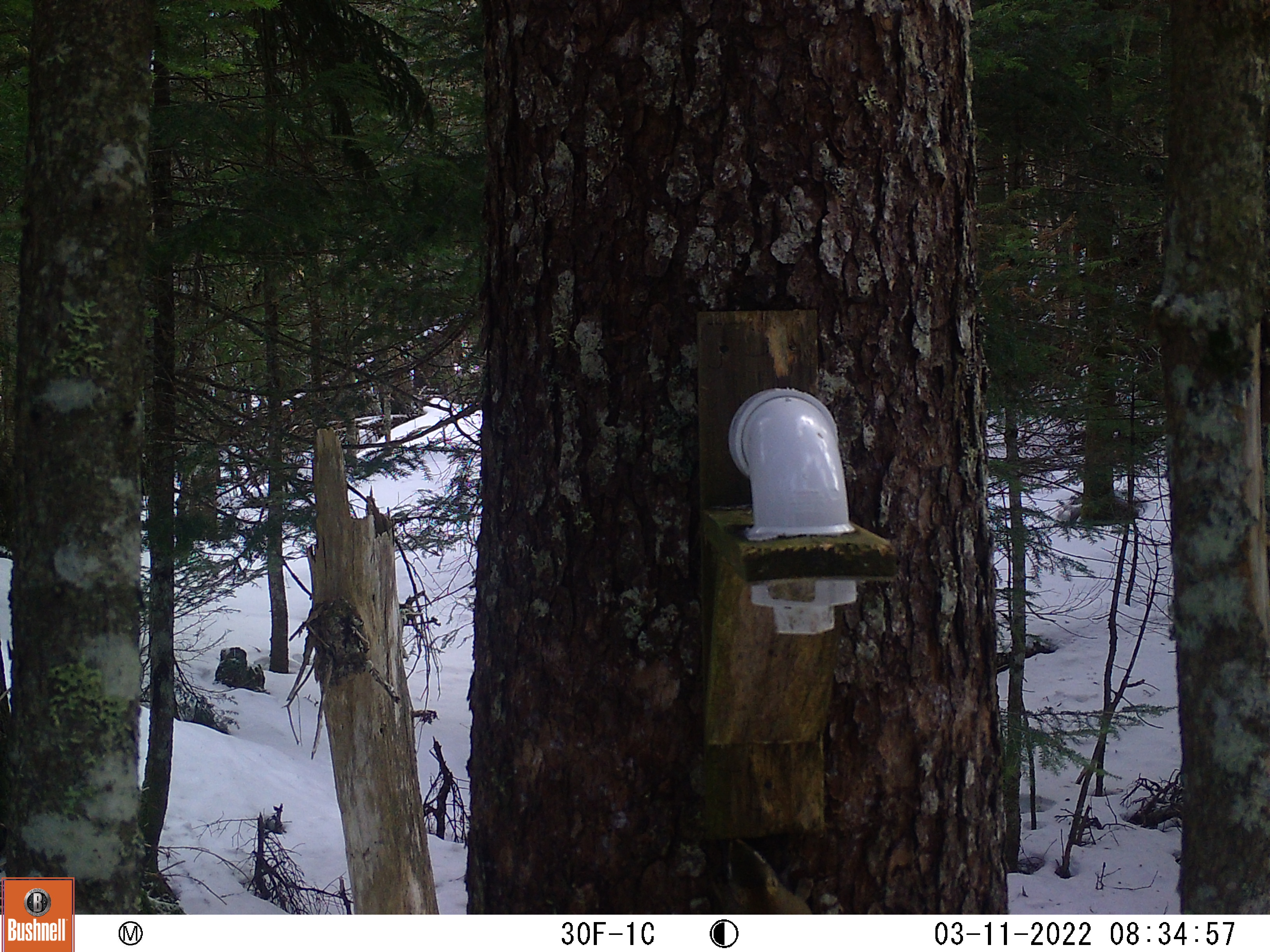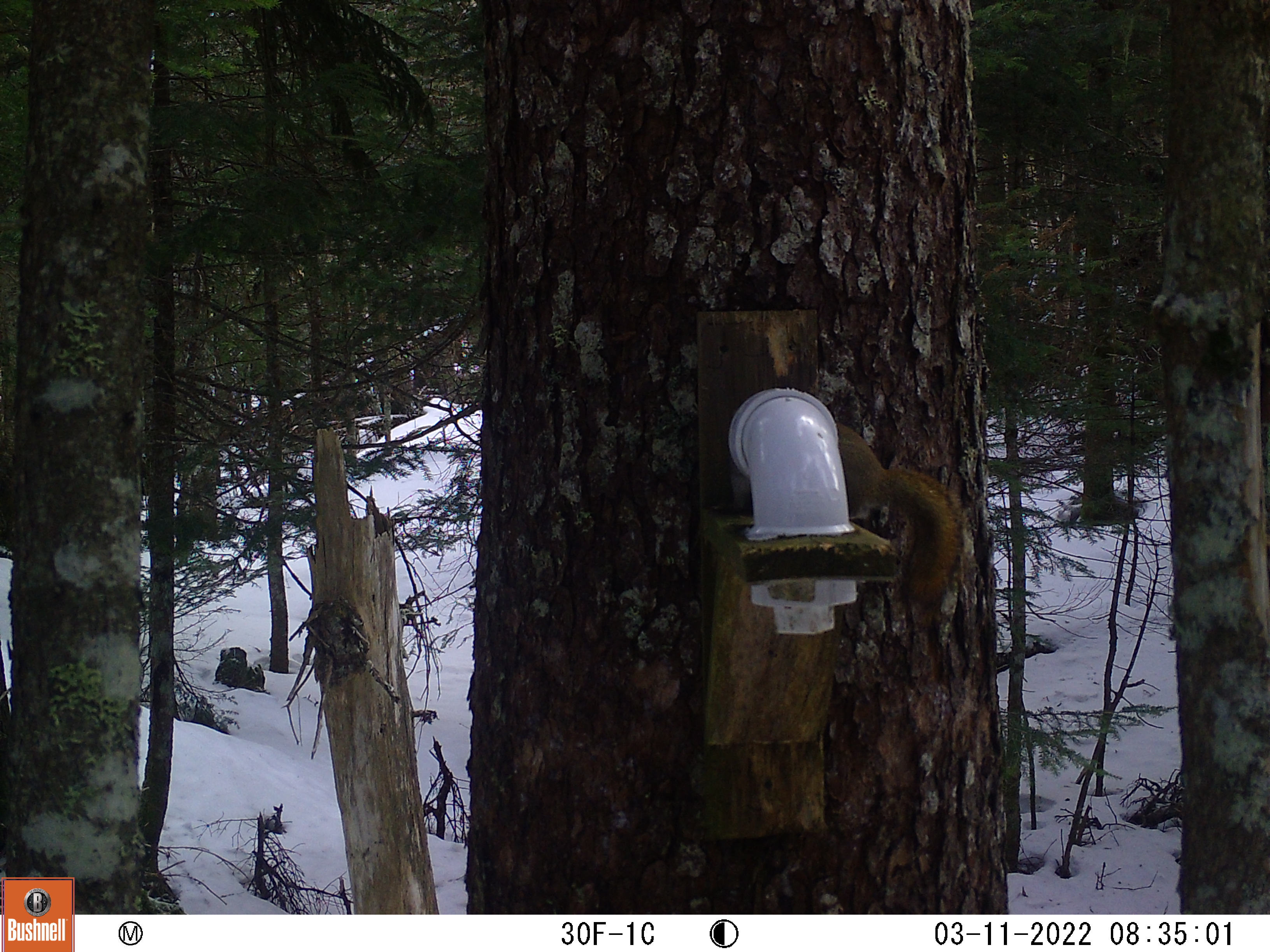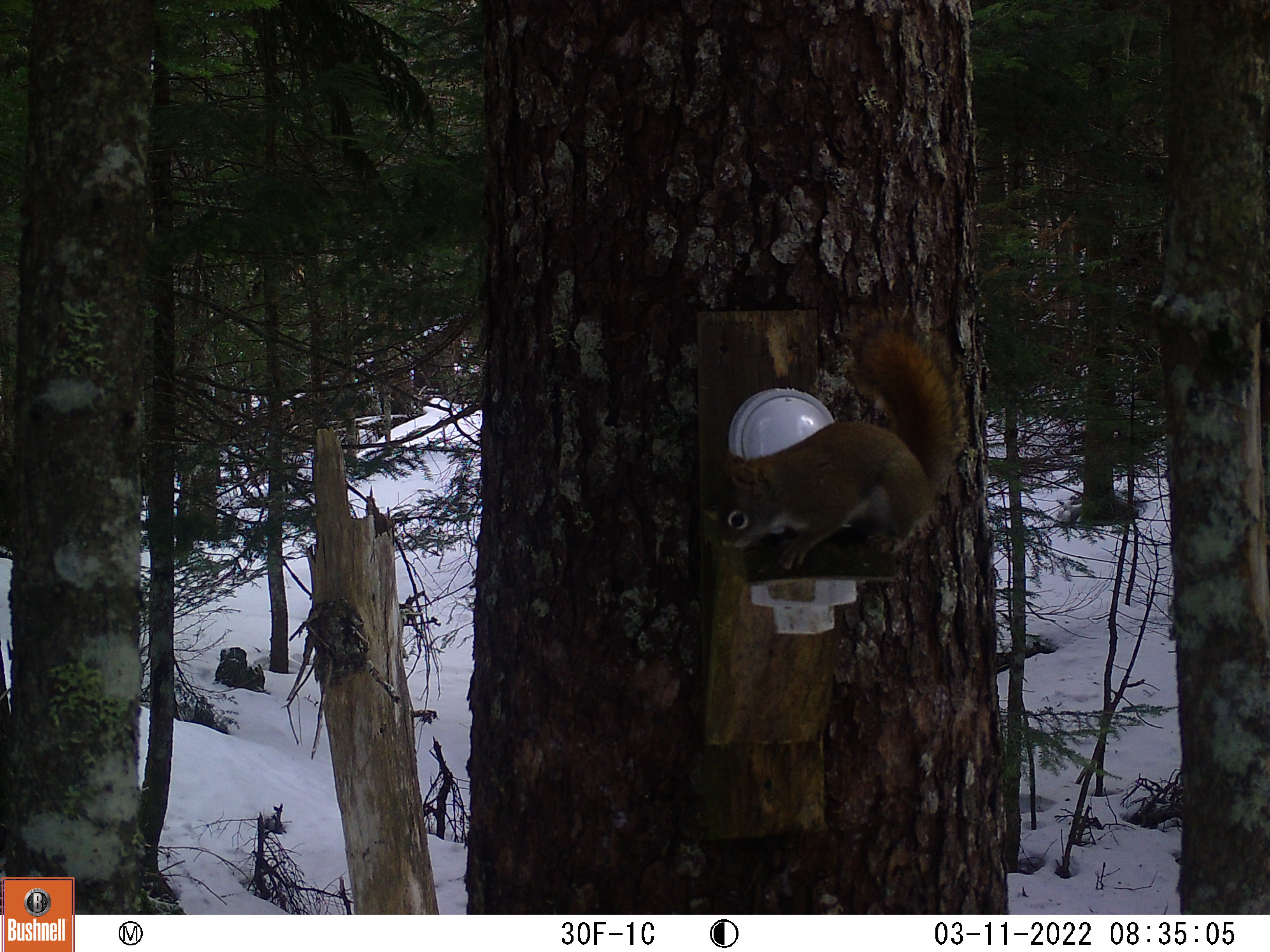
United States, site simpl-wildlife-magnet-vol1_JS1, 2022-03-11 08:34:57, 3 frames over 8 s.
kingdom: Animalia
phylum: Chordata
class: Mammalia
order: Rodentia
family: Sciuridae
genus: Tamiasciurus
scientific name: Tamiasciurus hudsonicus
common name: red squirrel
Red squirrel (Tamiasciurus hudsonicus).